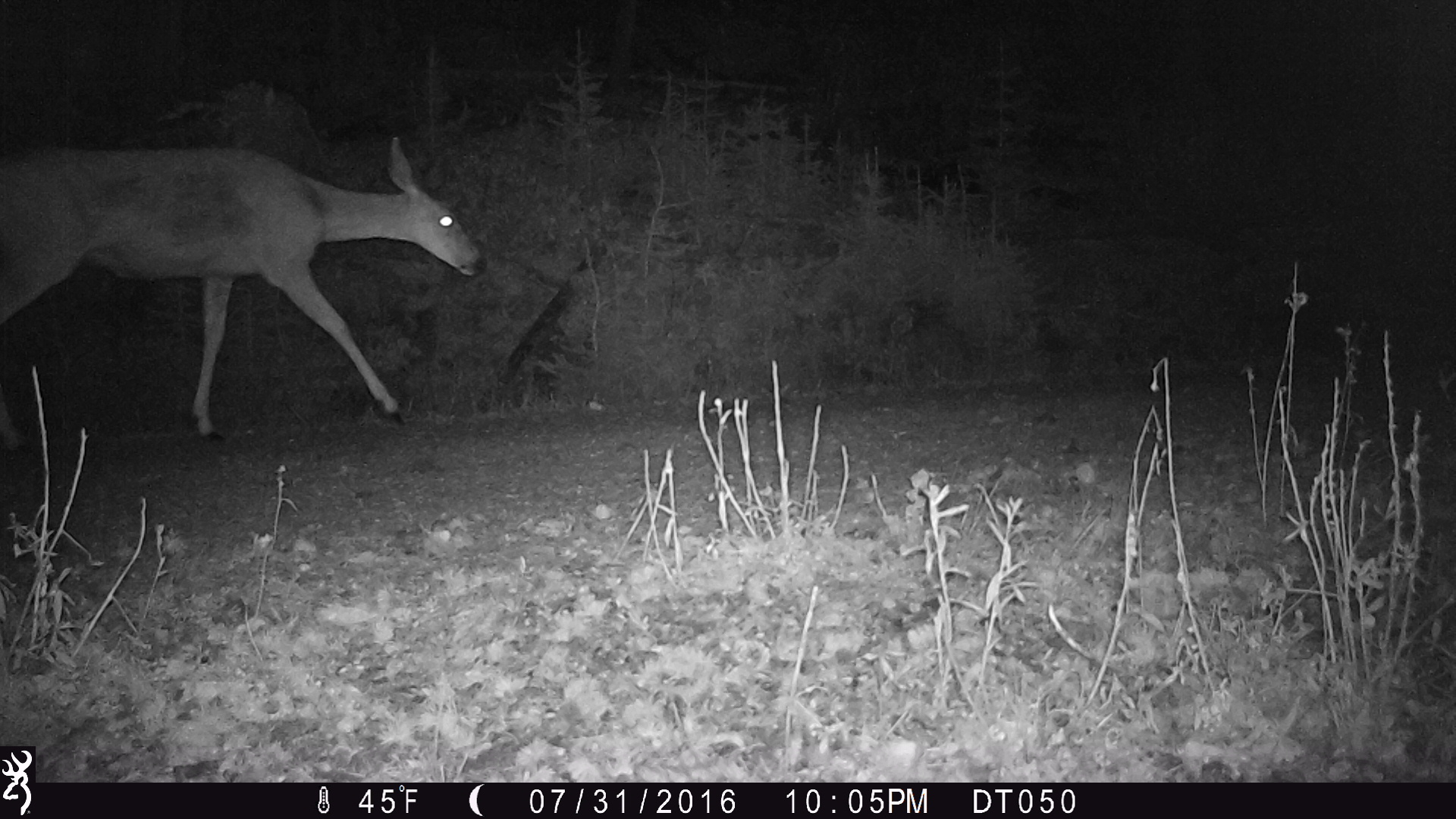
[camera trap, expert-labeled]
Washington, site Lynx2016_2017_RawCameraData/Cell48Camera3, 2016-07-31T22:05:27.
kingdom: Animalia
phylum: Chordata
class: Mammalia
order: Artiodactyla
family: Cervidae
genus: Odocoileus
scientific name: Odocoileus hemionus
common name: mule deer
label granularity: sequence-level